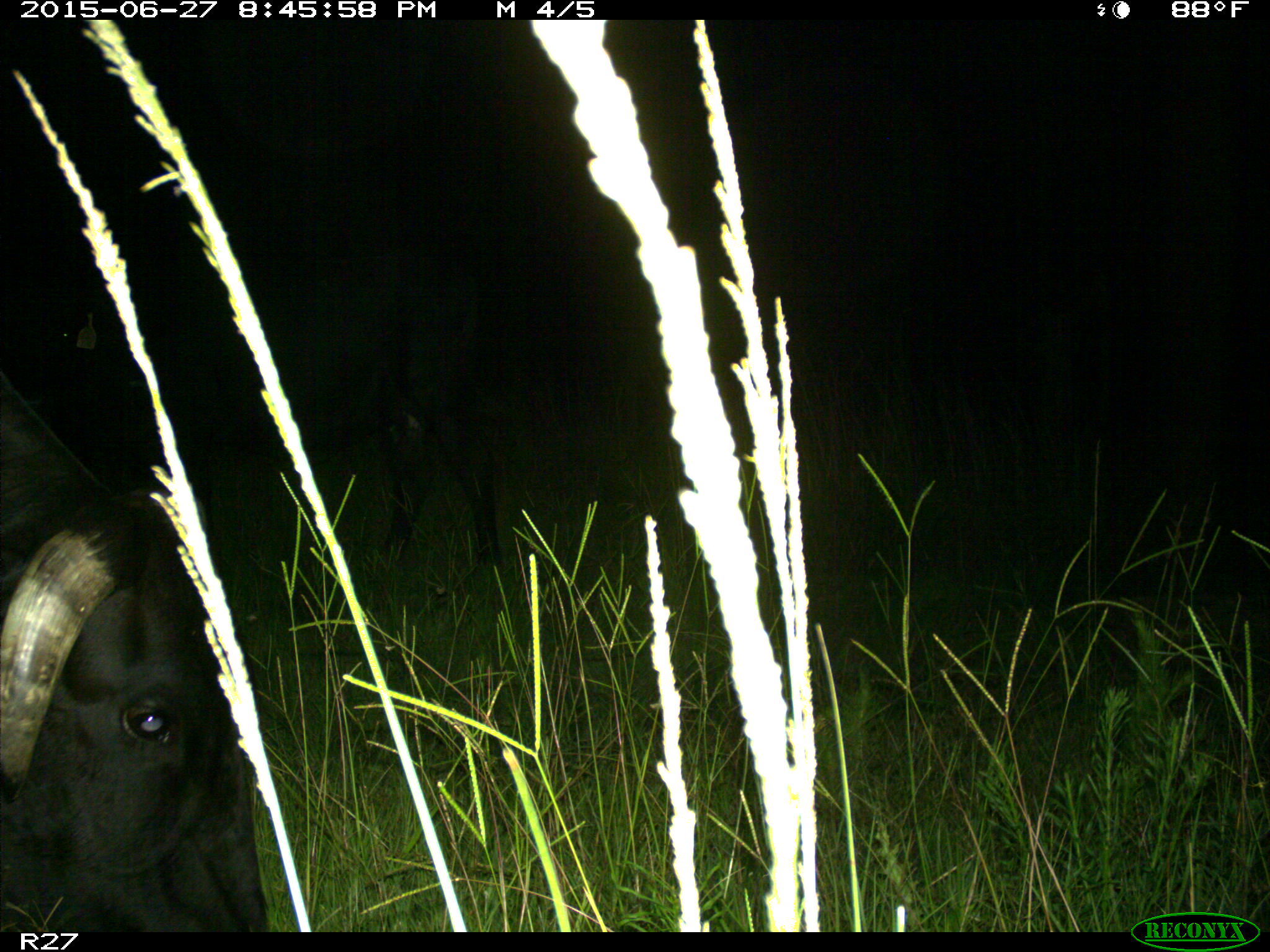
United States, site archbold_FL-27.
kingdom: Animalia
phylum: Chordata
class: Mammalia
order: Artiodactyla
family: Bovidae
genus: Bos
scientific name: Bos taurus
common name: domestic cow